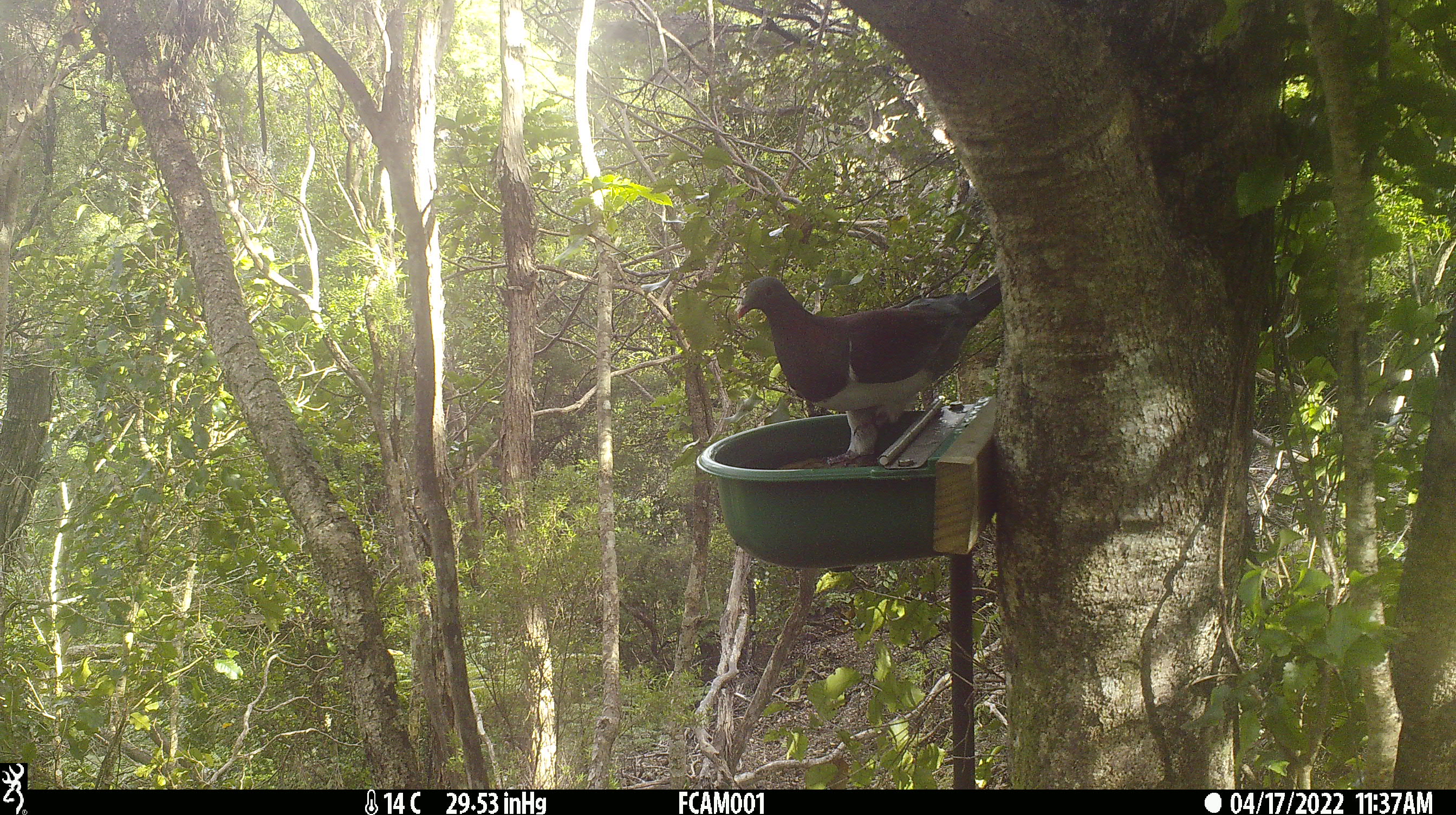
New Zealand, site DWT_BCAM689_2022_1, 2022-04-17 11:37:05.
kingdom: Animalia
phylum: Chordata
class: Aves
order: Columbiformes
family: Columbidae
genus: Hemiphaga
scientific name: Hemiphaga novaeseelandiae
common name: new zealand pigeon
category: kereru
Kereru (new zealand pigeon) (Hemiphaga novaeseelandiae).